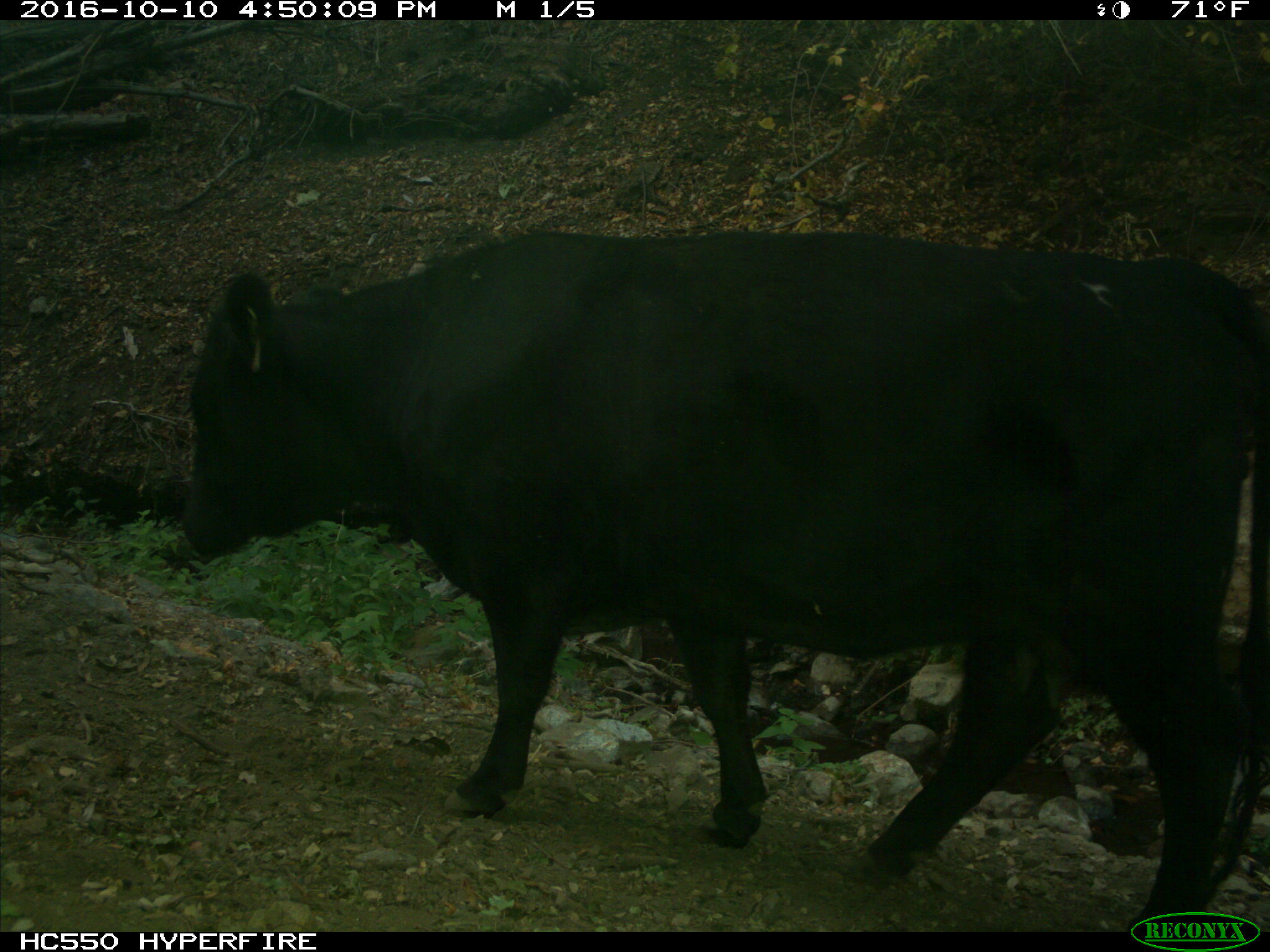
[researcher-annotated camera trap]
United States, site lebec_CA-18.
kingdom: Animalia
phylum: Chordata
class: Mammalia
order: Artiodactyla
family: Bovidae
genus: Bos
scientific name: Bos taurus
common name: domestic cow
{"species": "Bos taurus (domestic cow)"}